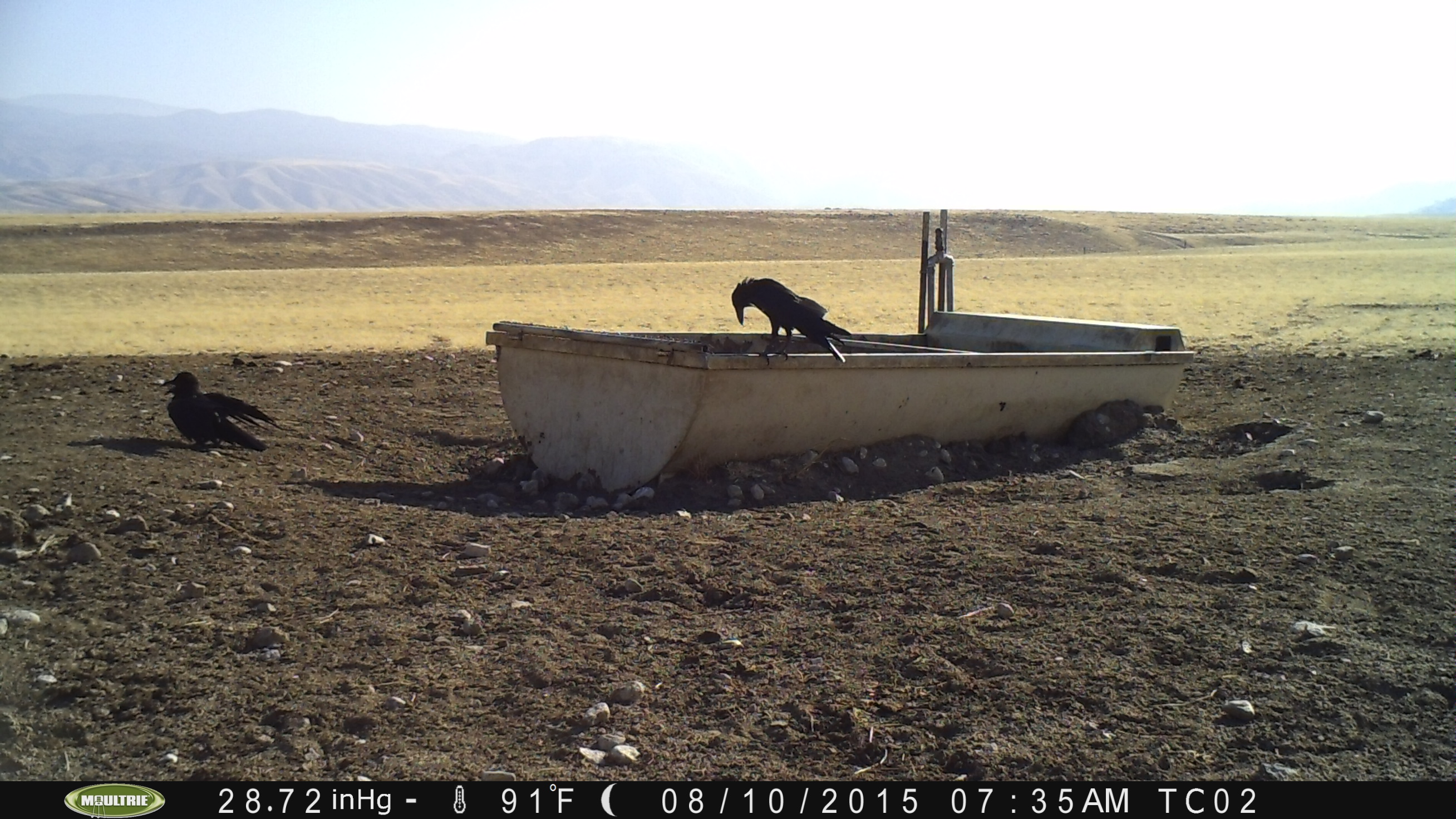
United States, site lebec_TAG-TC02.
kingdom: Animalia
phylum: Chordata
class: Aves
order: Passeriformes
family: Corvidae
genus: Corvus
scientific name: Corvus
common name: crows and ravens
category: unidentified corvus